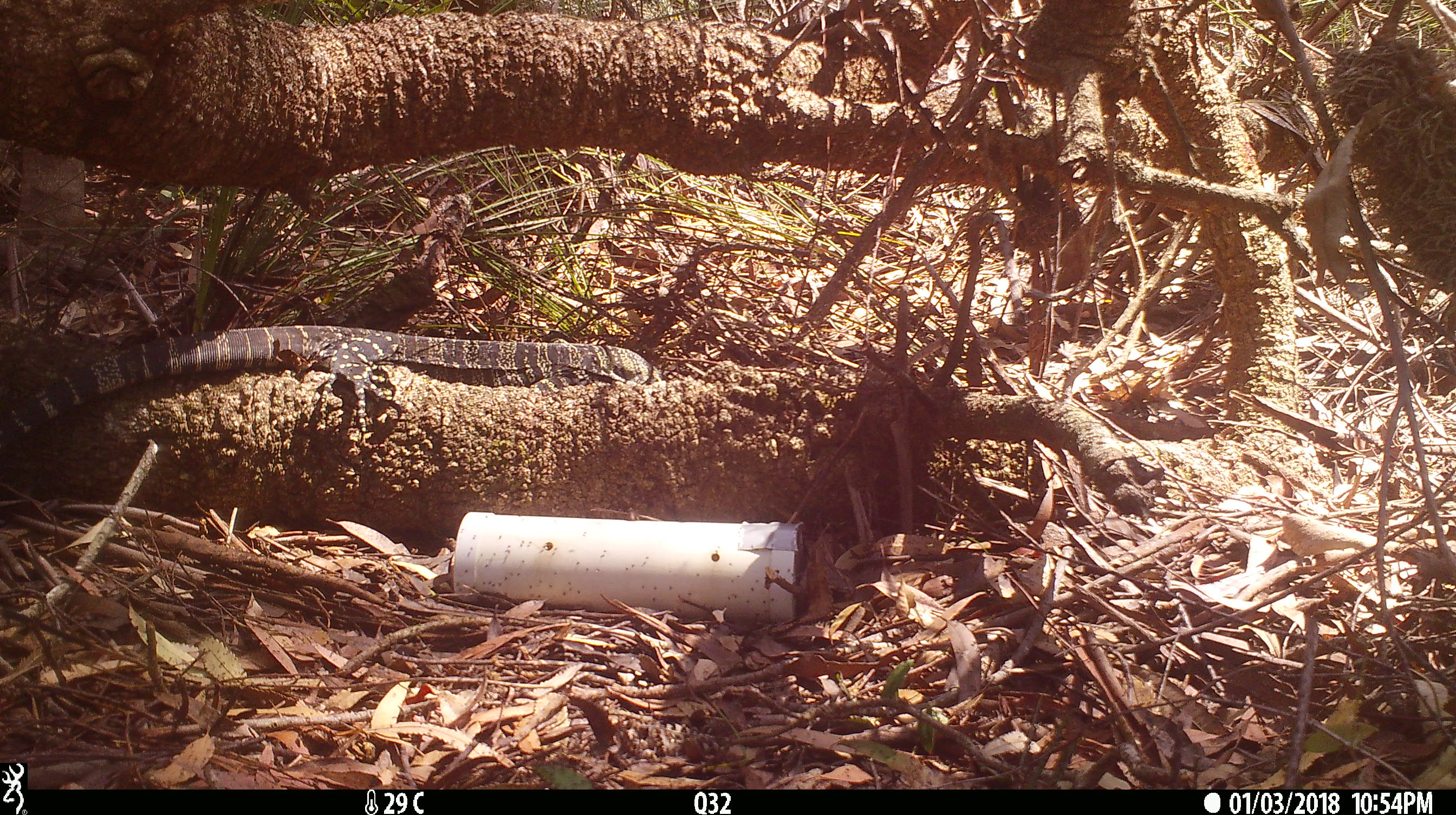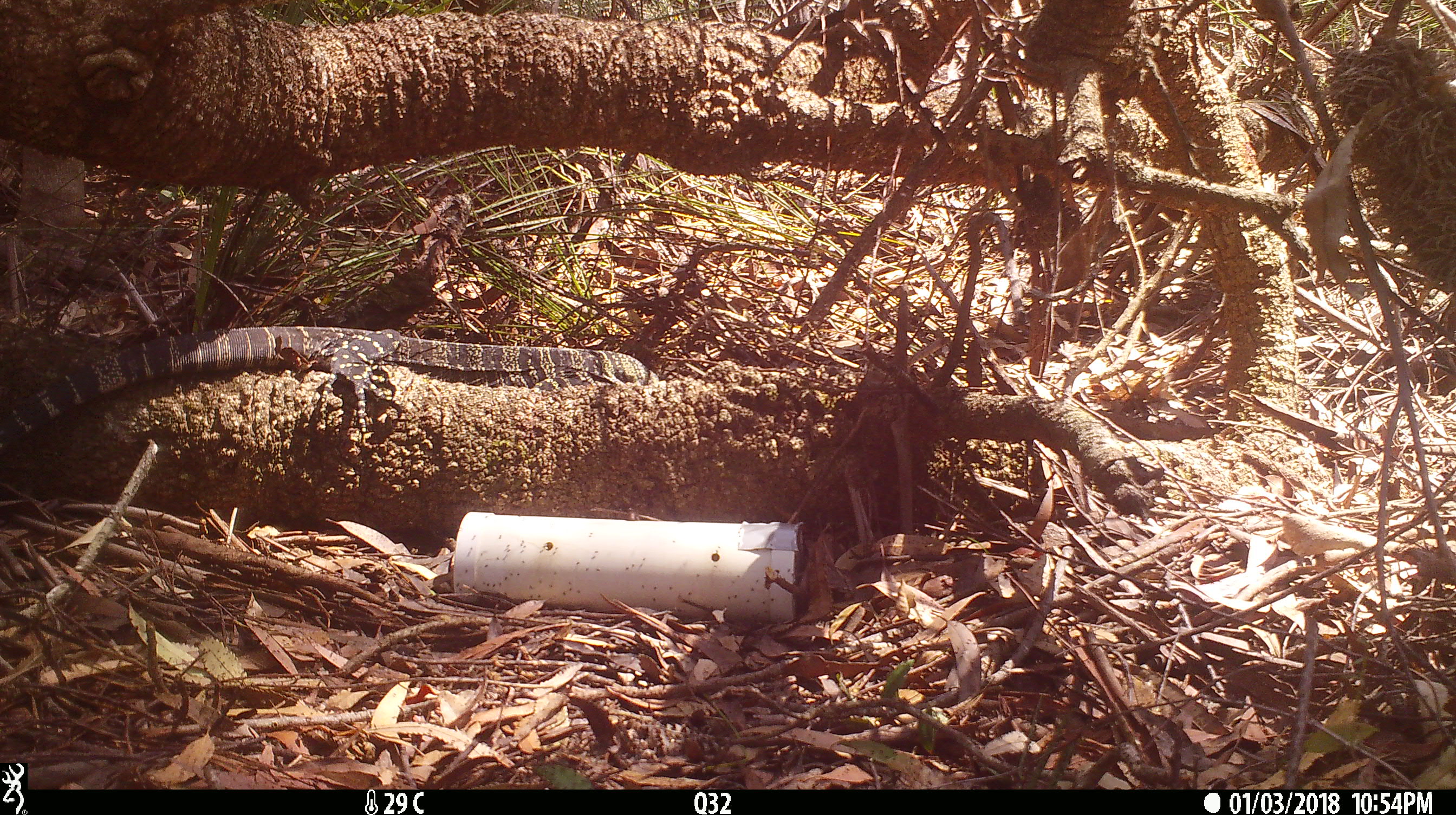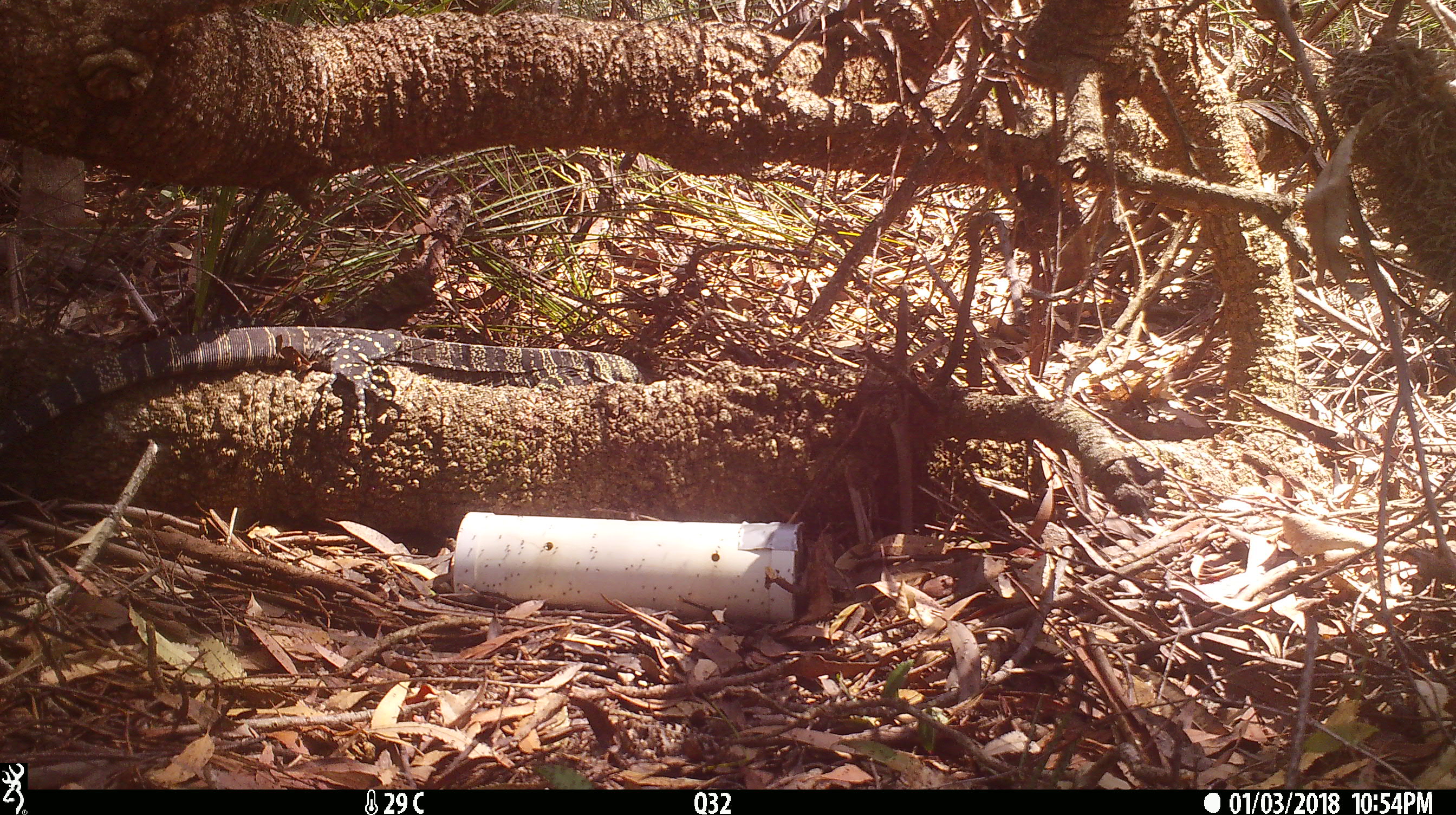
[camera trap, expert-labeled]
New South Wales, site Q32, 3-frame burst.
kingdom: Animalia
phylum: Chordata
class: Reptilia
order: Squamata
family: Varanidae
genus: Varanus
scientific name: Varanus varius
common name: lace monitor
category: goanna